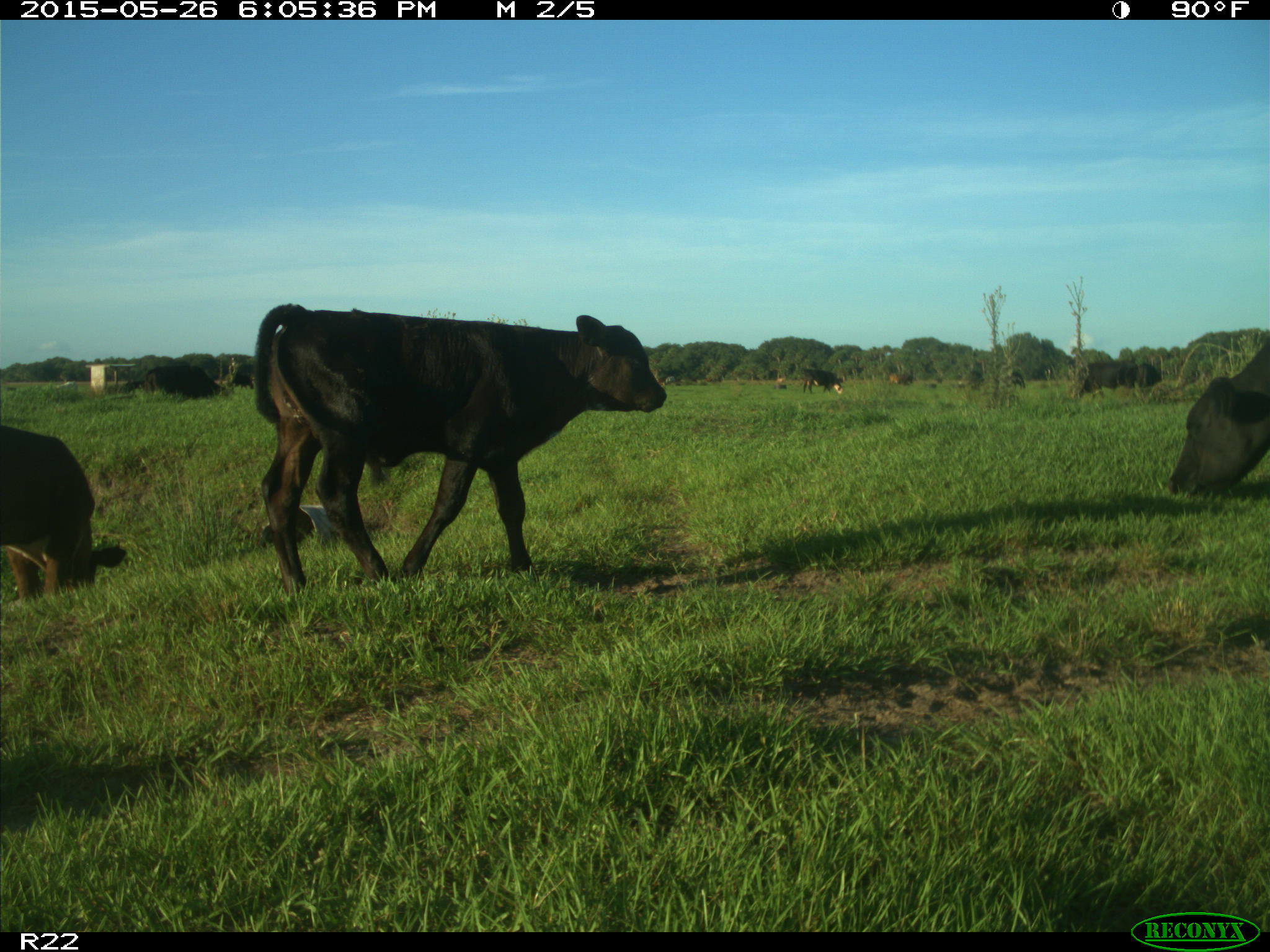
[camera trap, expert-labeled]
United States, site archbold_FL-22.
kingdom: Animalia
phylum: Chordata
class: Mammalia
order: Artiodactyla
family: Bovidae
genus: Bos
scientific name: Bos taurus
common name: domestic cow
Bos taurus (domestic cow).